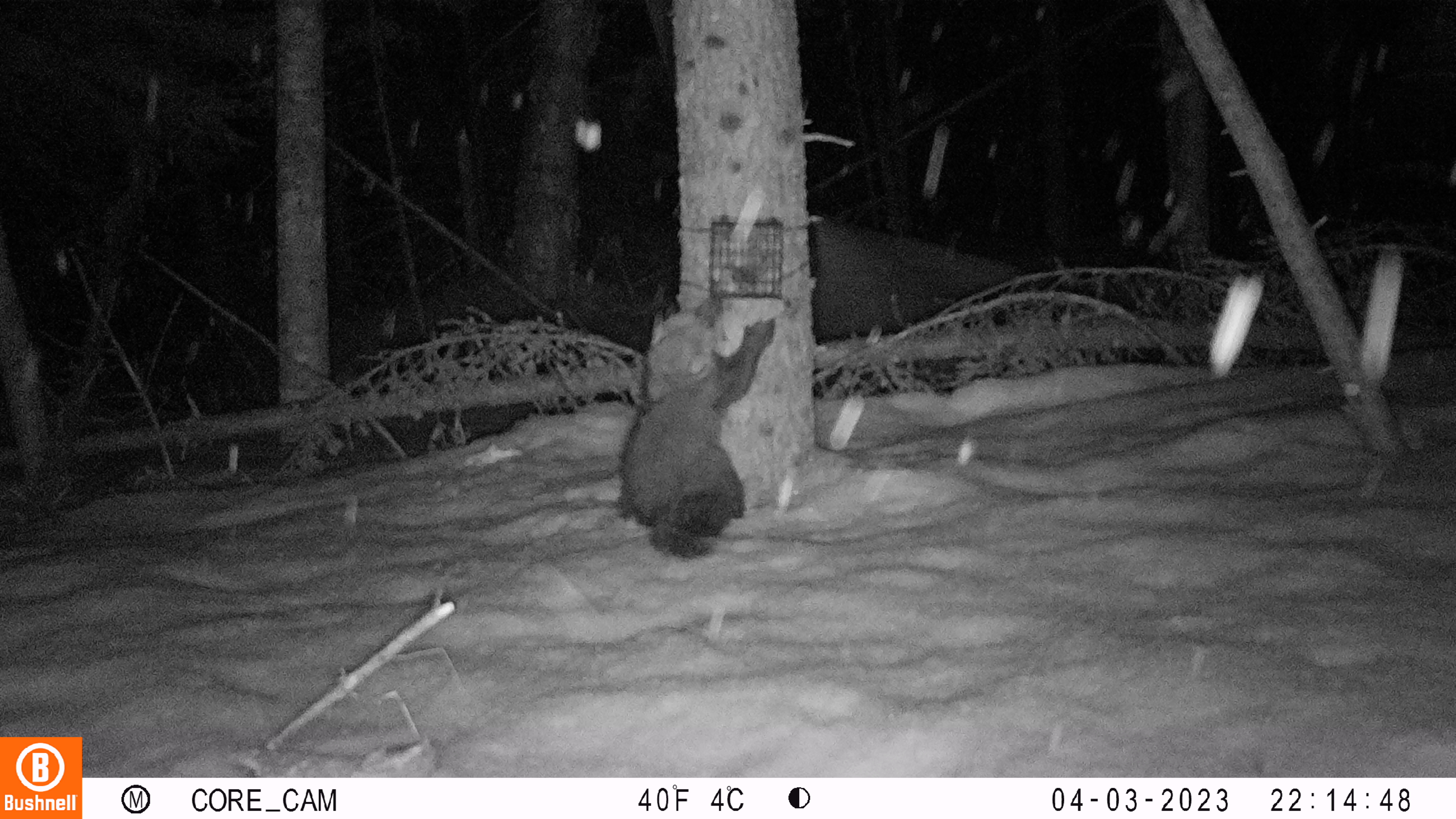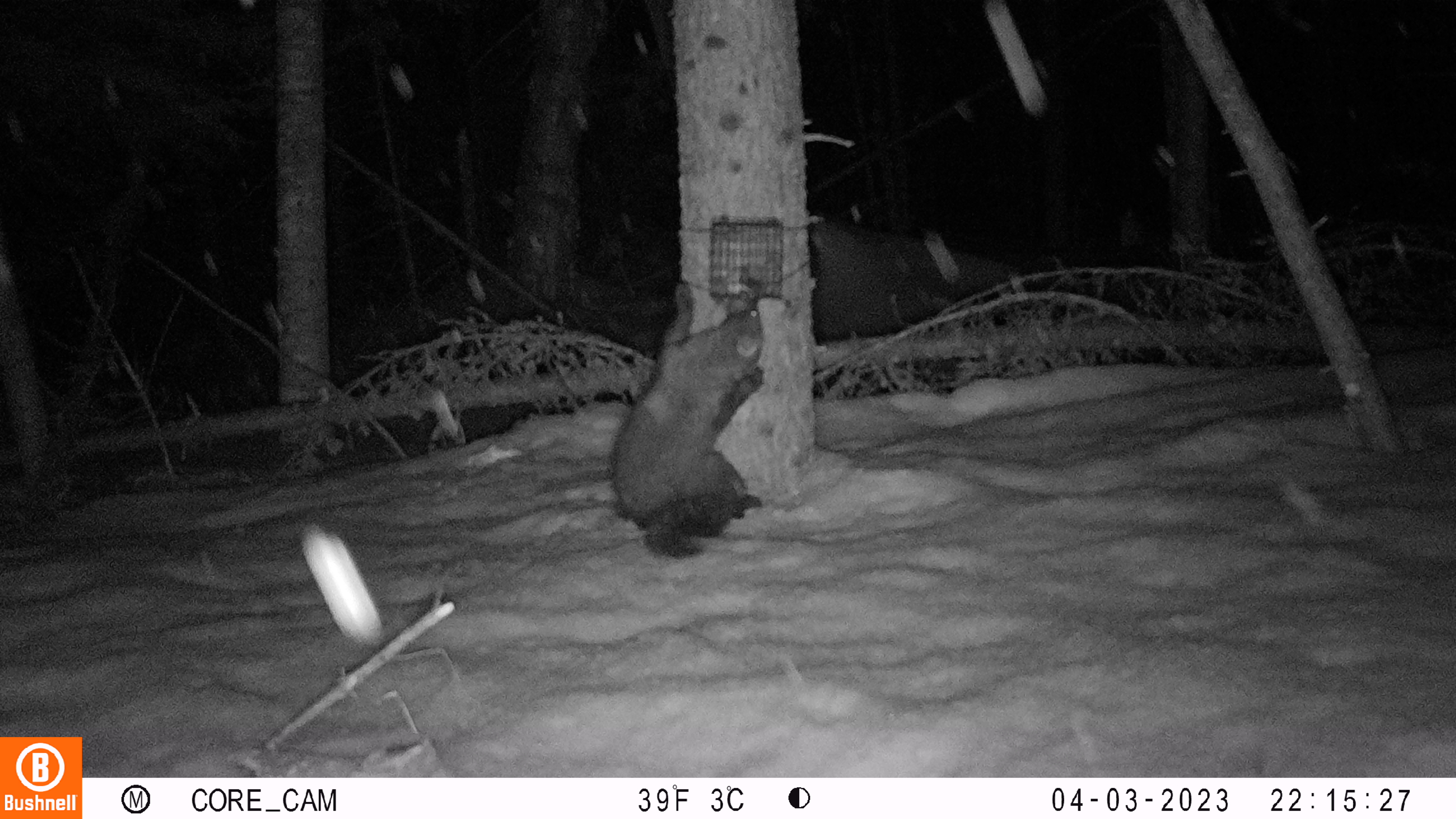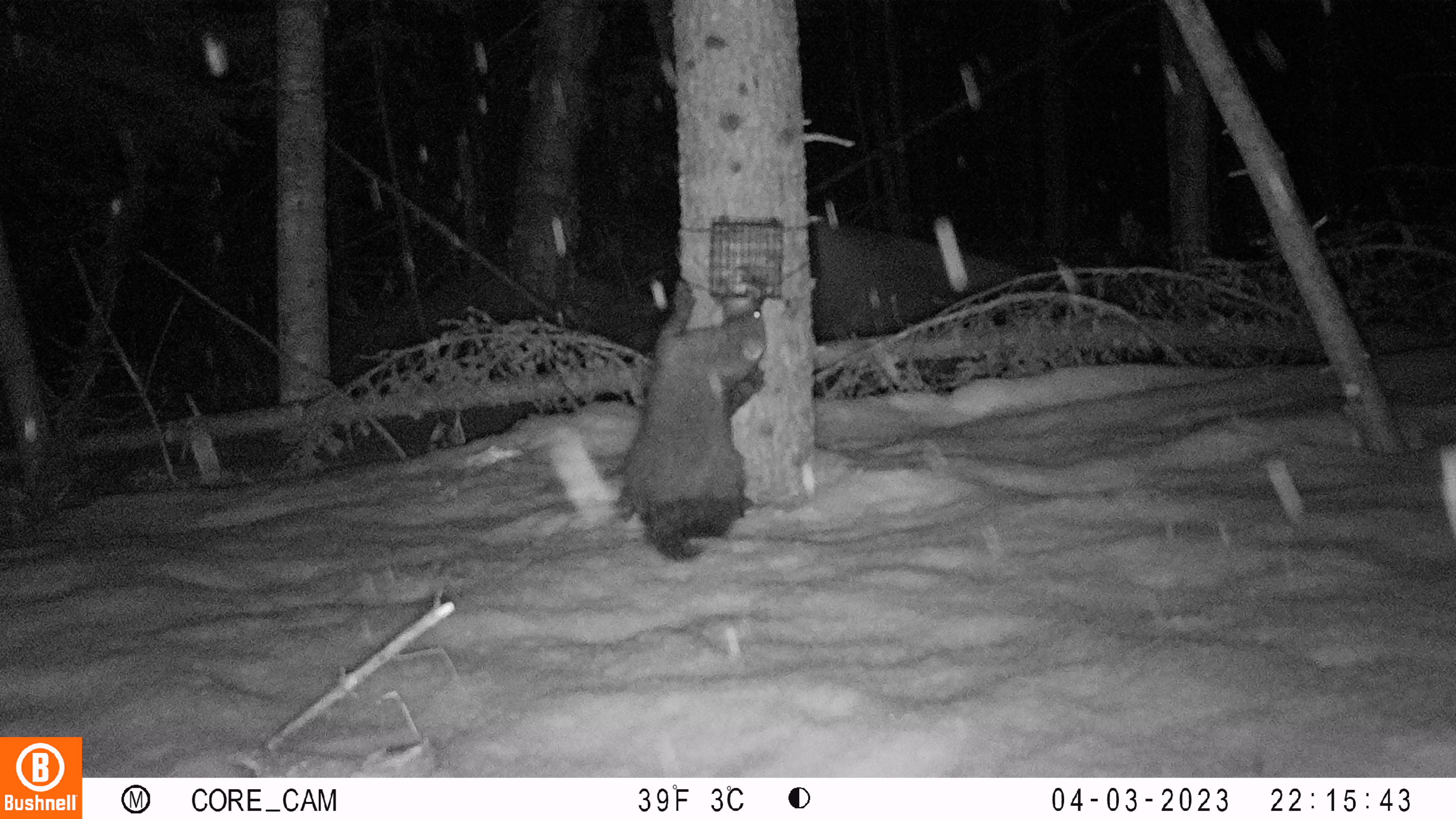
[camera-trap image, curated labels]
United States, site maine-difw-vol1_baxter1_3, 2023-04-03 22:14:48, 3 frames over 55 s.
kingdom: Animalia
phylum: Chordata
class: Mammalia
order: Carnivora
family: Mustelidae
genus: Pekania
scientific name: Pekania pennanti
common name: fisher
Fisher (Pekania pennanti).